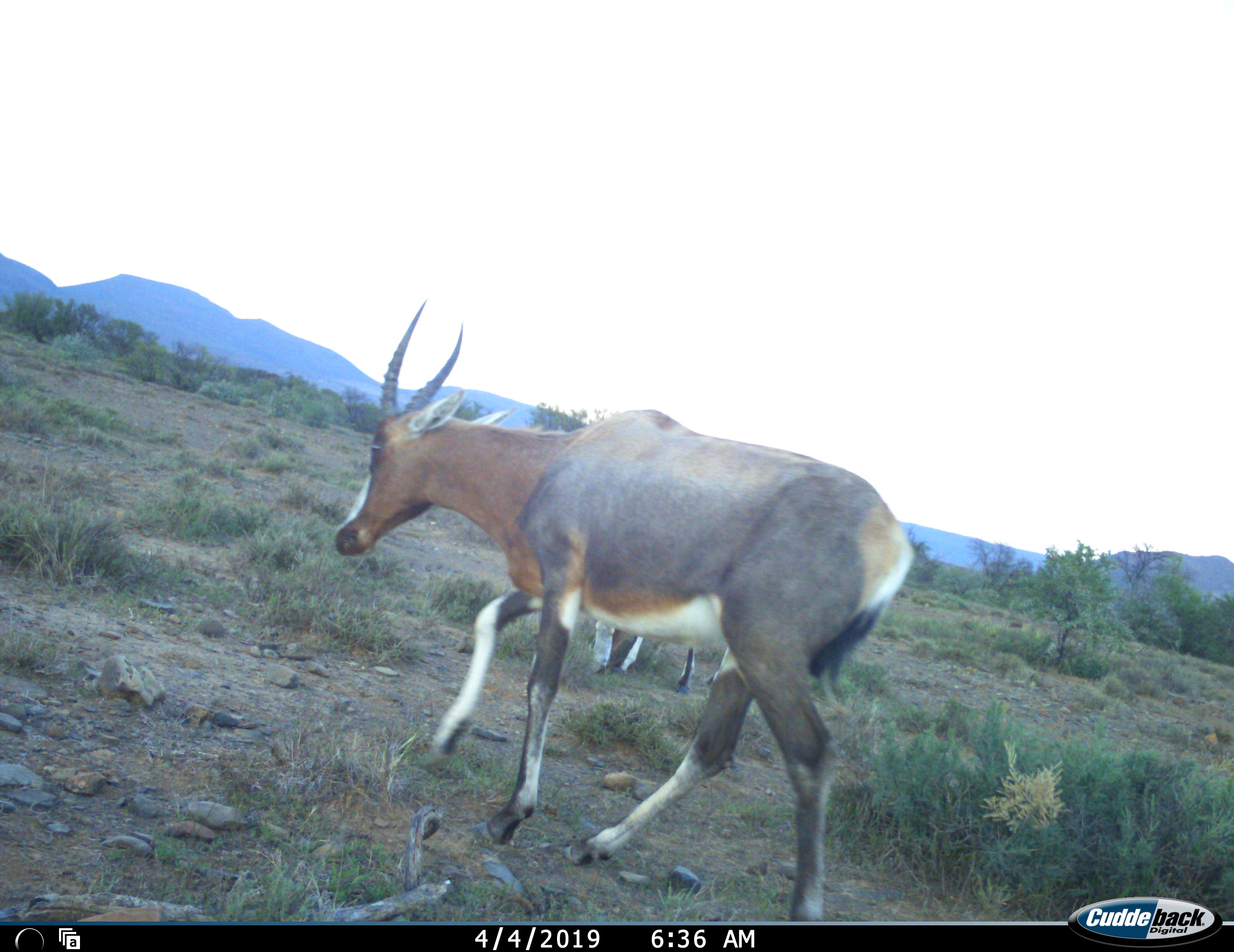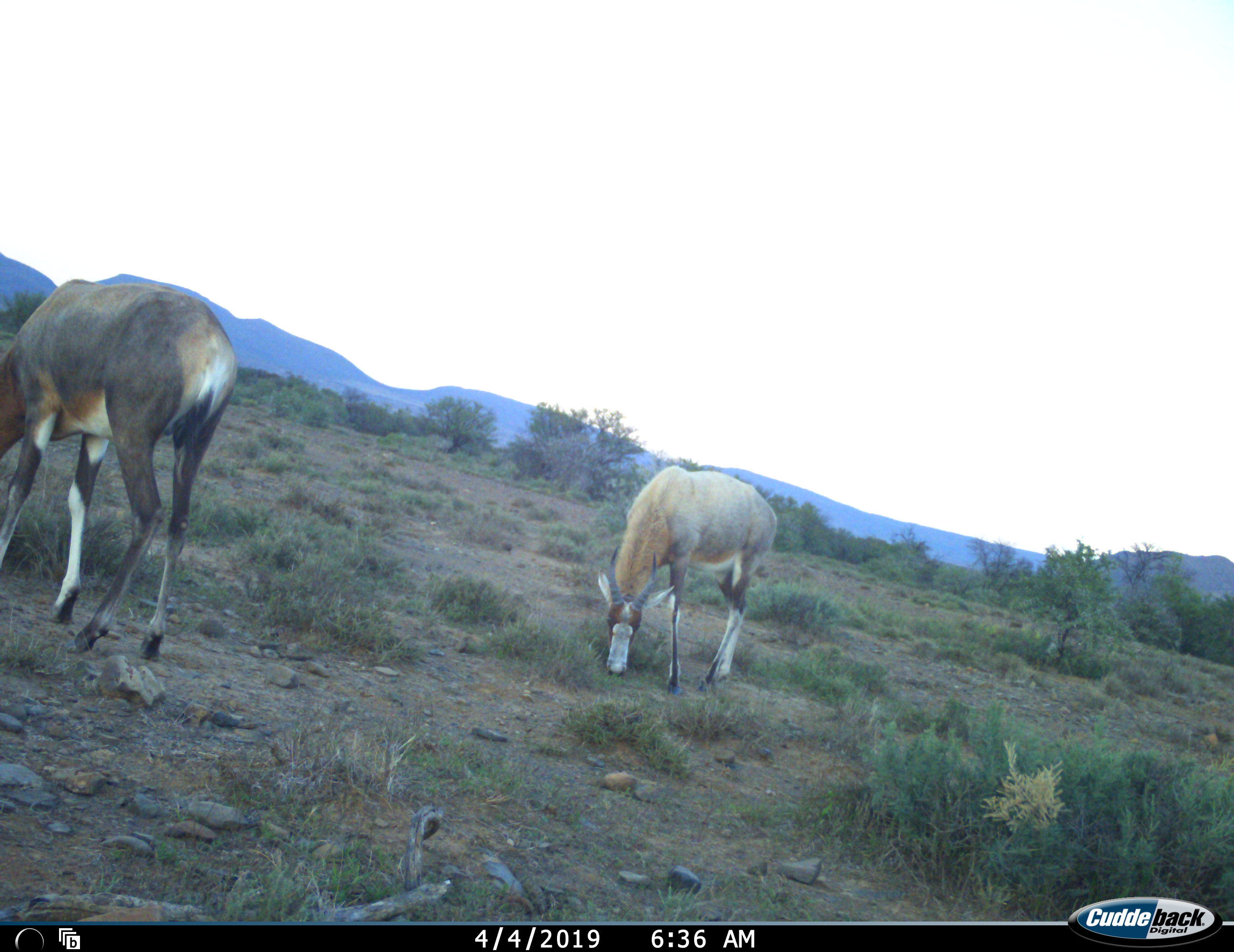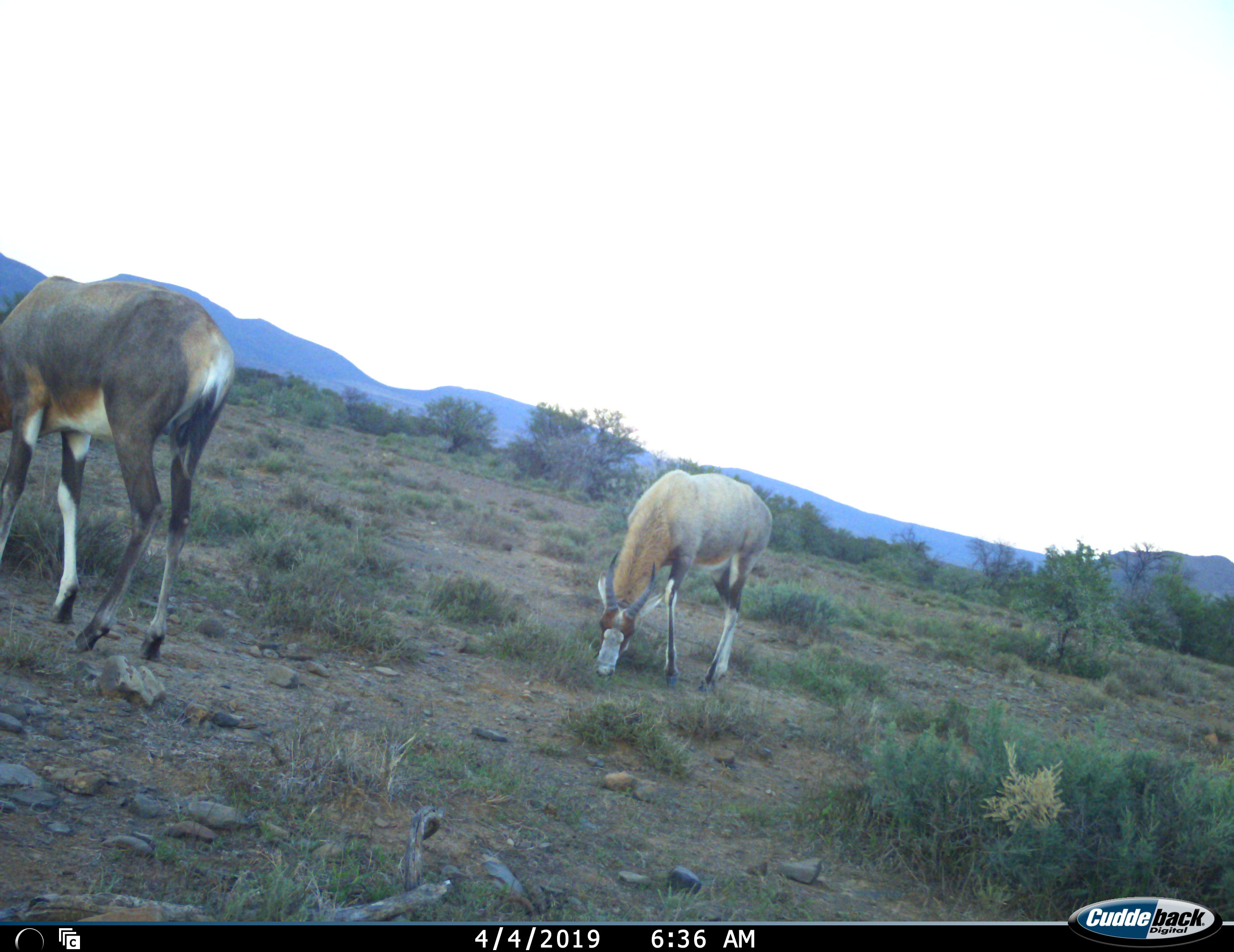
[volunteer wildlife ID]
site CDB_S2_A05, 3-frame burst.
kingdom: Animalia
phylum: Chordata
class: Mammalia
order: Artiodactyla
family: Bovidae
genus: Damaliscus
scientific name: Damaliscus pygargus phillipsi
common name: blesbok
Blesbok (Damaliscus pygargus phillipsi), count 2. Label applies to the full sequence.